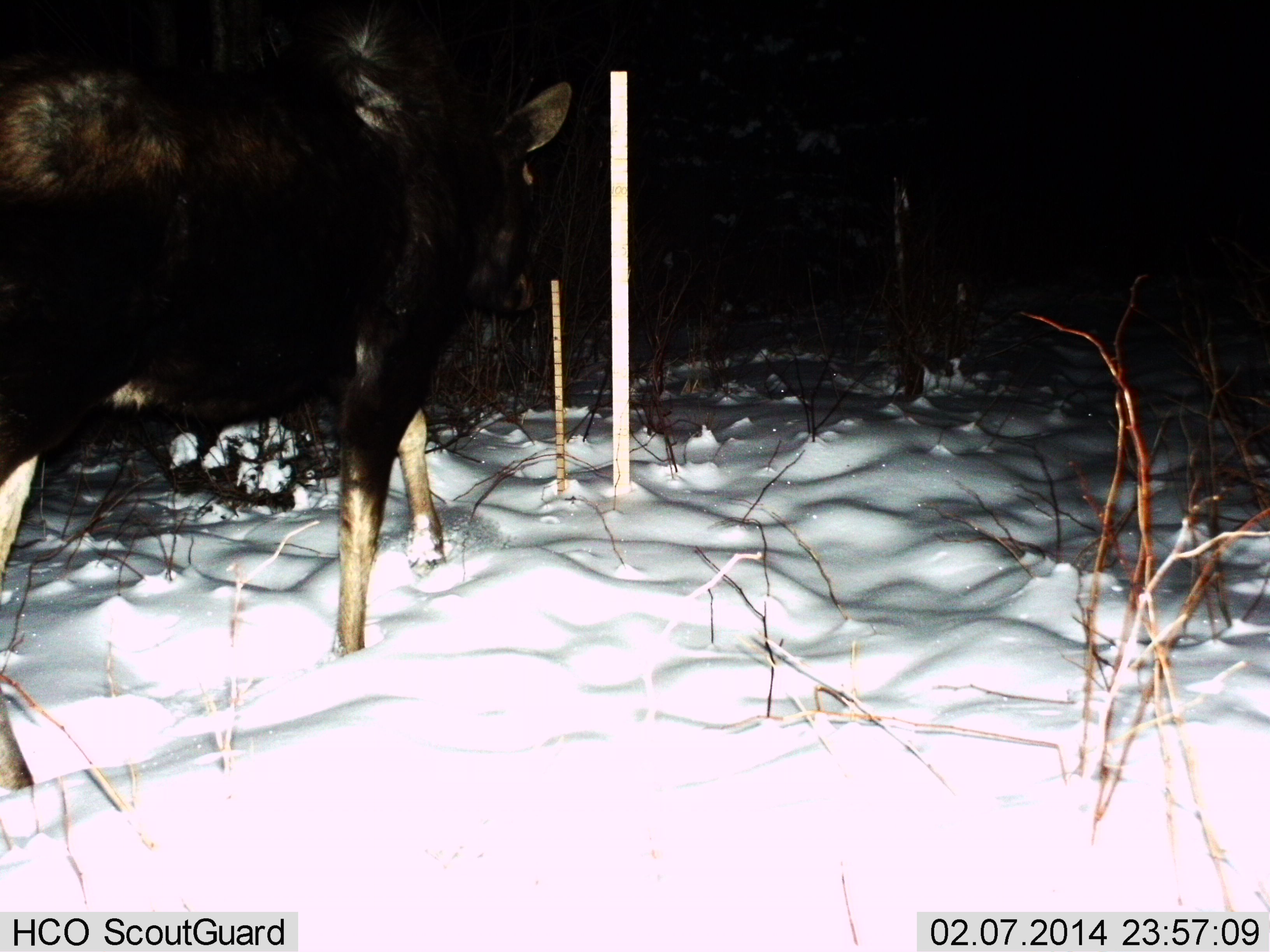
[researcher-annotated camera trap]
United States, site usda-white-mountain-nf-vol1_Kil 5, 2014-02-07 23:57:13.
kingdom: Animalia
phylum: Chordata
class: Mammalia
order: Artiodactyla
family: Cervidae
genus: Alces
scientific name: Alces alces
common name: moose